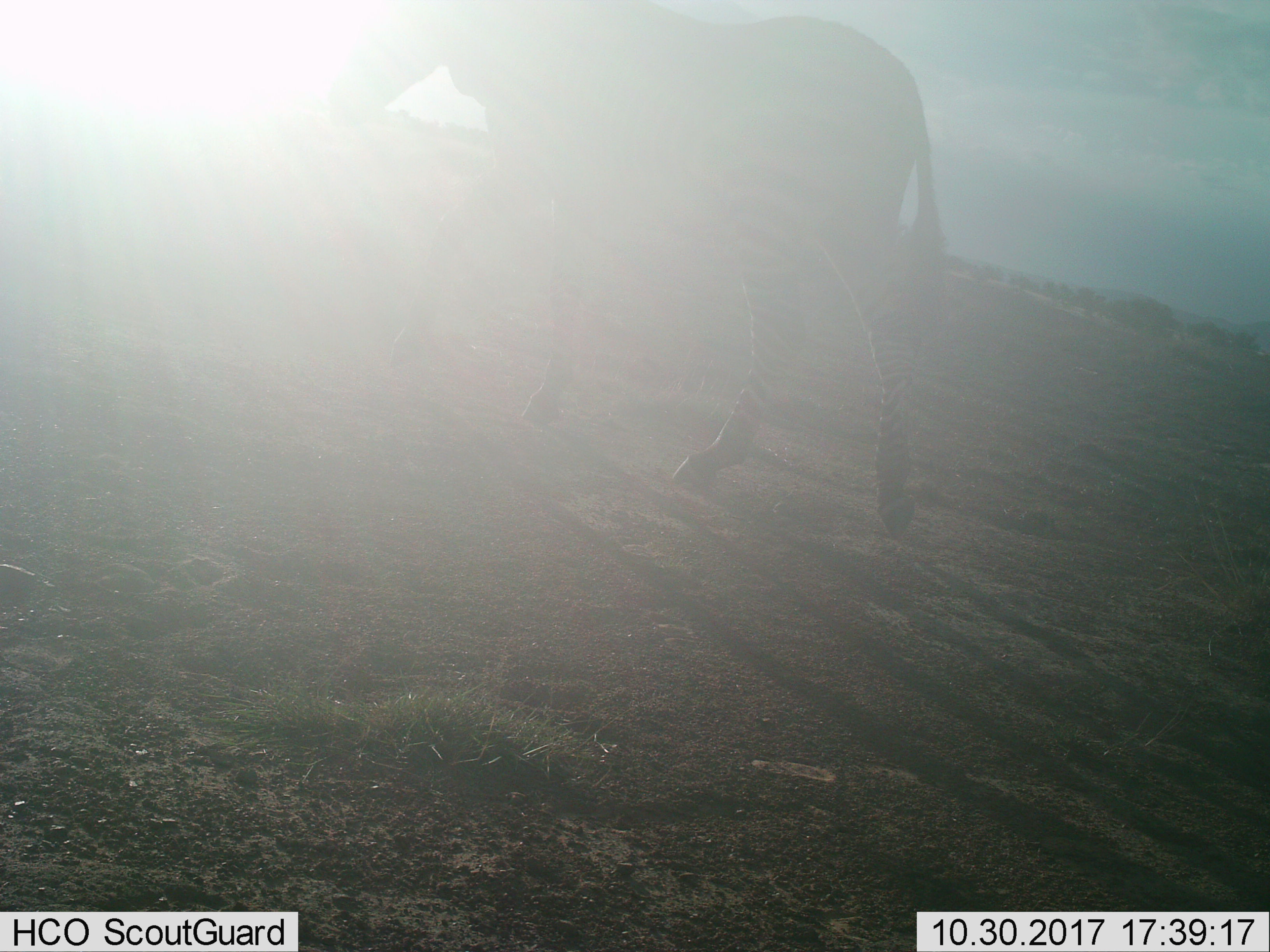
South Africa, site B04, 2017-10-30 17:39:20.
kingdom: Animalia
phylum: Chordata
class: Mammalia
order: Perissodactyla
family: Equidae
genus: Equus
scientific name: Equus zebra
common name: mountain zebra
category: zebramountain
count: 1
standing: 25%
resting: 0%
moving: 88%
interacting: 0%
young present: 0%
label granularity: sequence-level